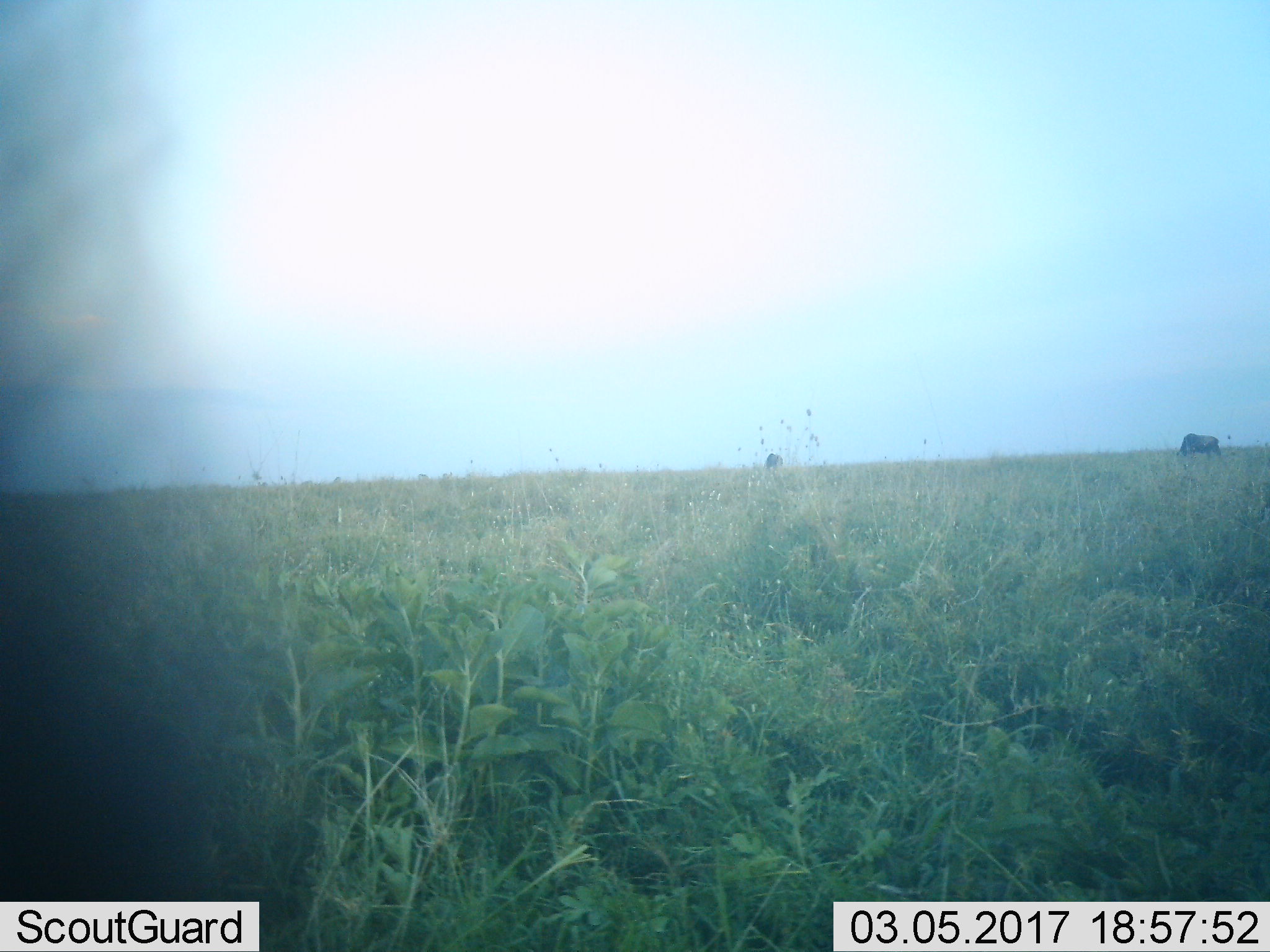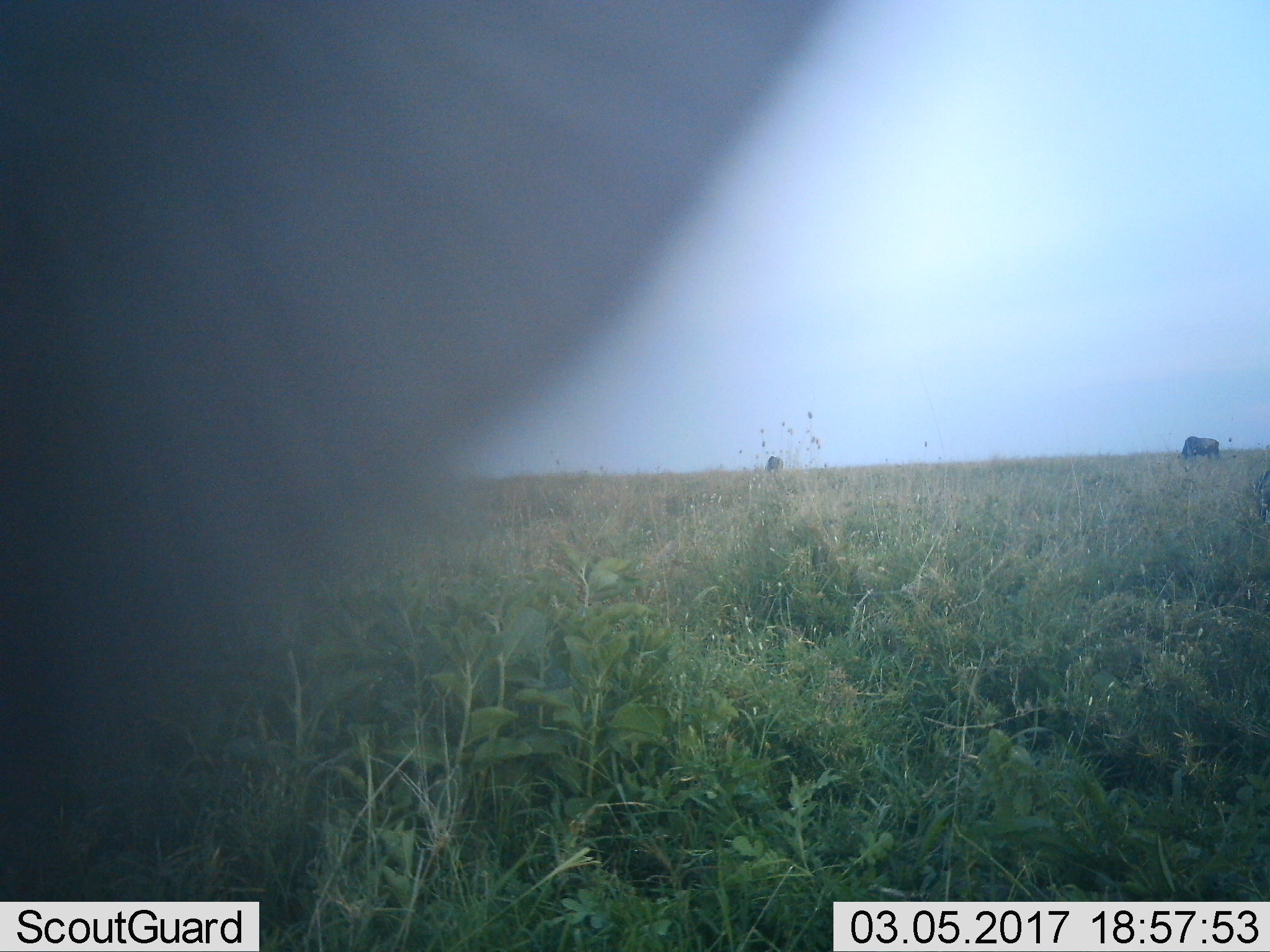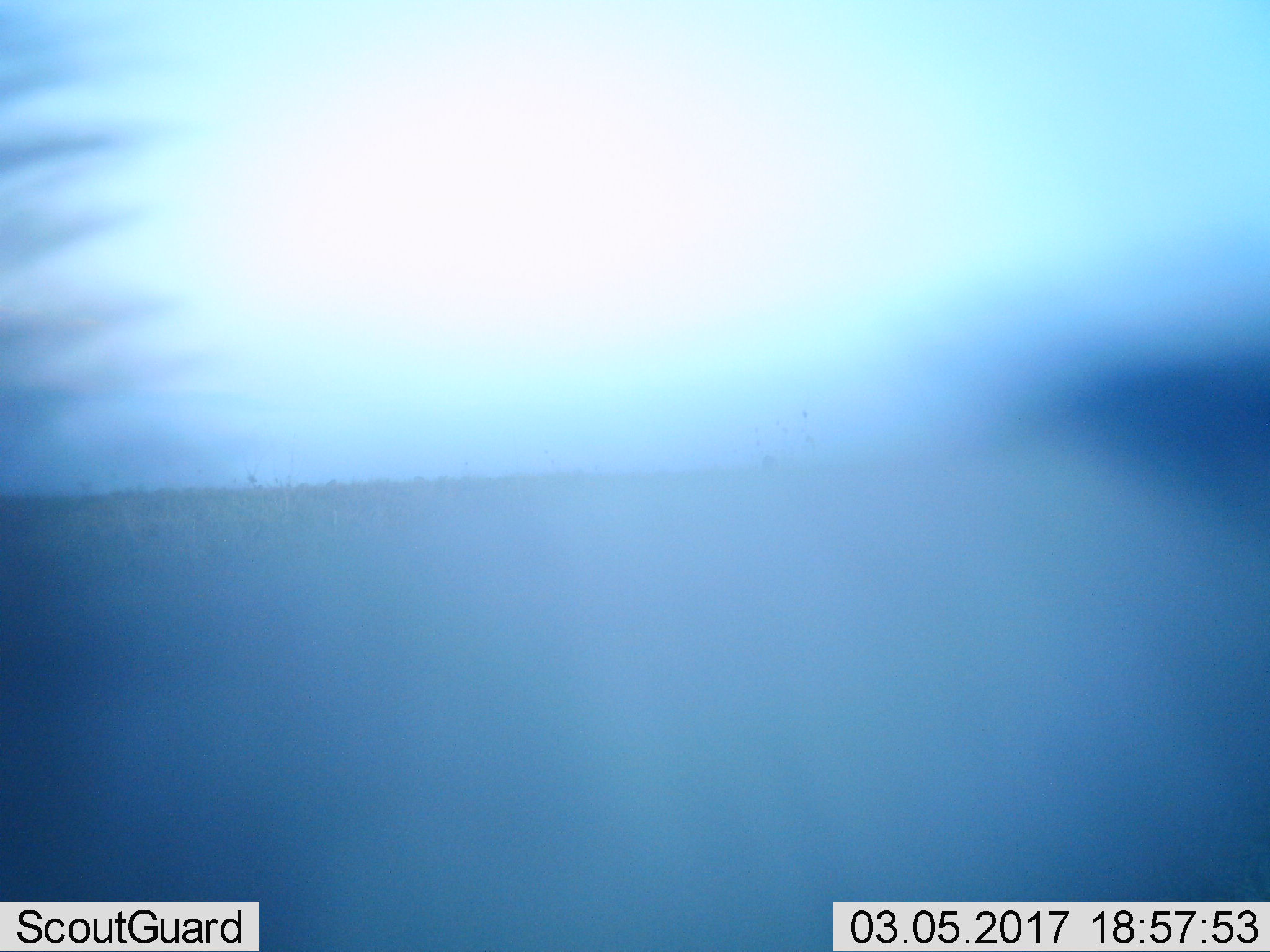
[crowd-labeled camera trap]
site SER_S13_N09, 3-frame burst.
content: unidentified animal